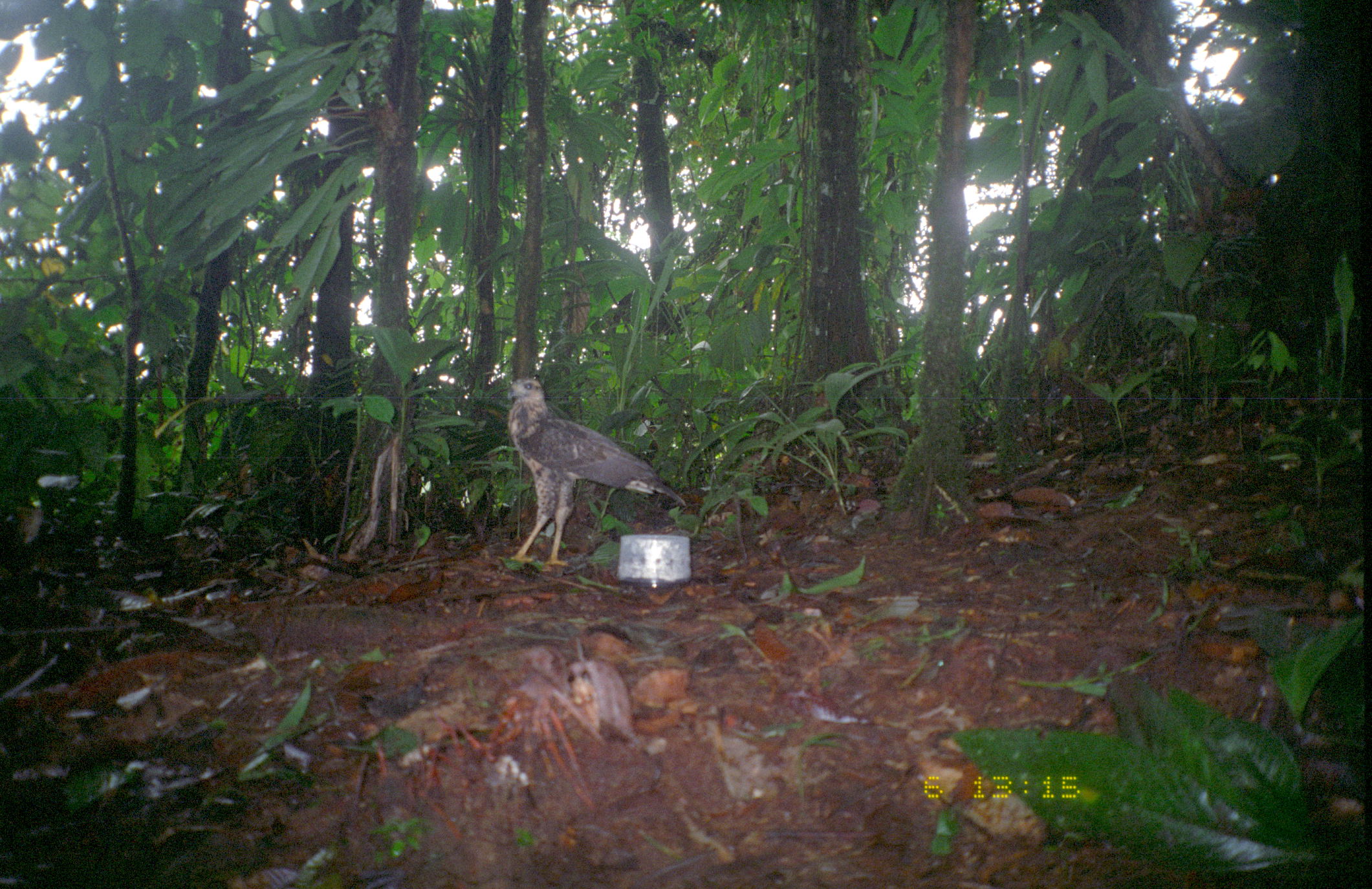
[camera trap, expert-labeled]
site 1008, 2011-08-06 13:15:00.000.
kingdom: Animalia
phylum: Chordata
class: Aves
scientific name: Aves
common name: bird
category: unknown bird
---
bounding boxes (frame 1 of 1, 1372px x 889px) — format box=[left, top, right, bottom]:
unknown bird: box=[507, 374, 687, 570]